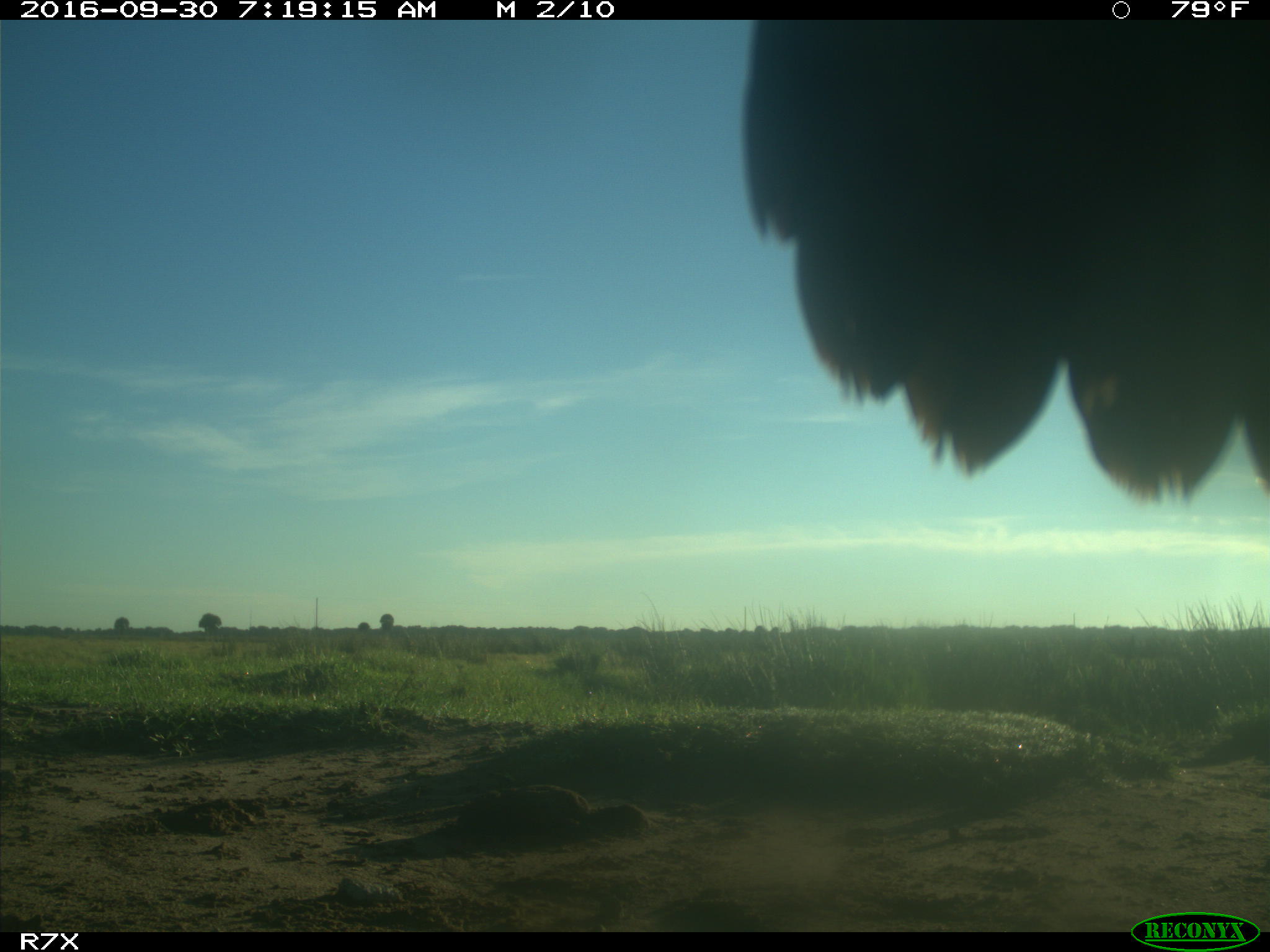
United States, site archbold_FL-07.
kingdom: Animalia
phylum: Chordata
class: Aves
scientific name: Aves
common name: birds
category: unidentified bird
Unidentified bird (birds) (Aves).